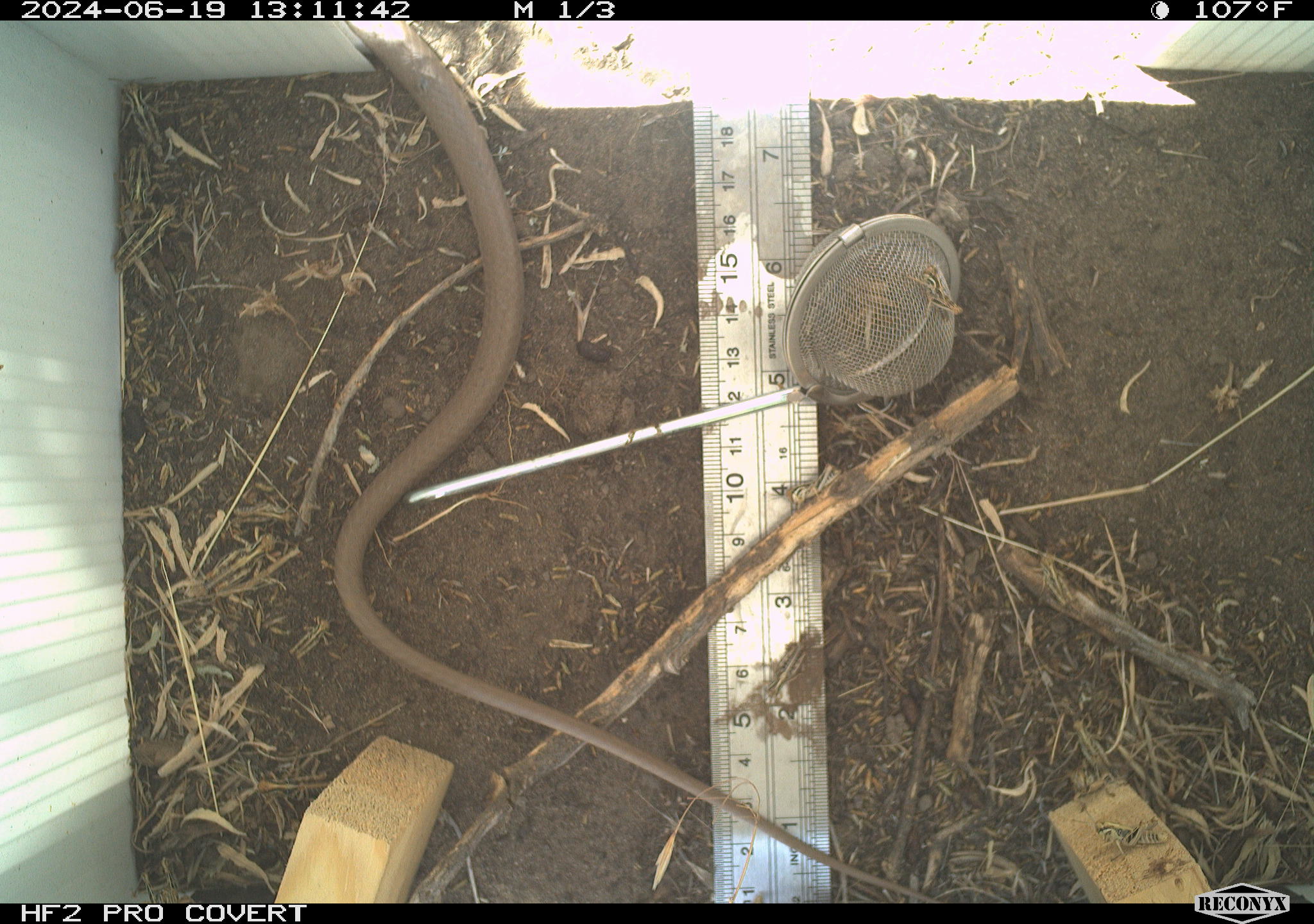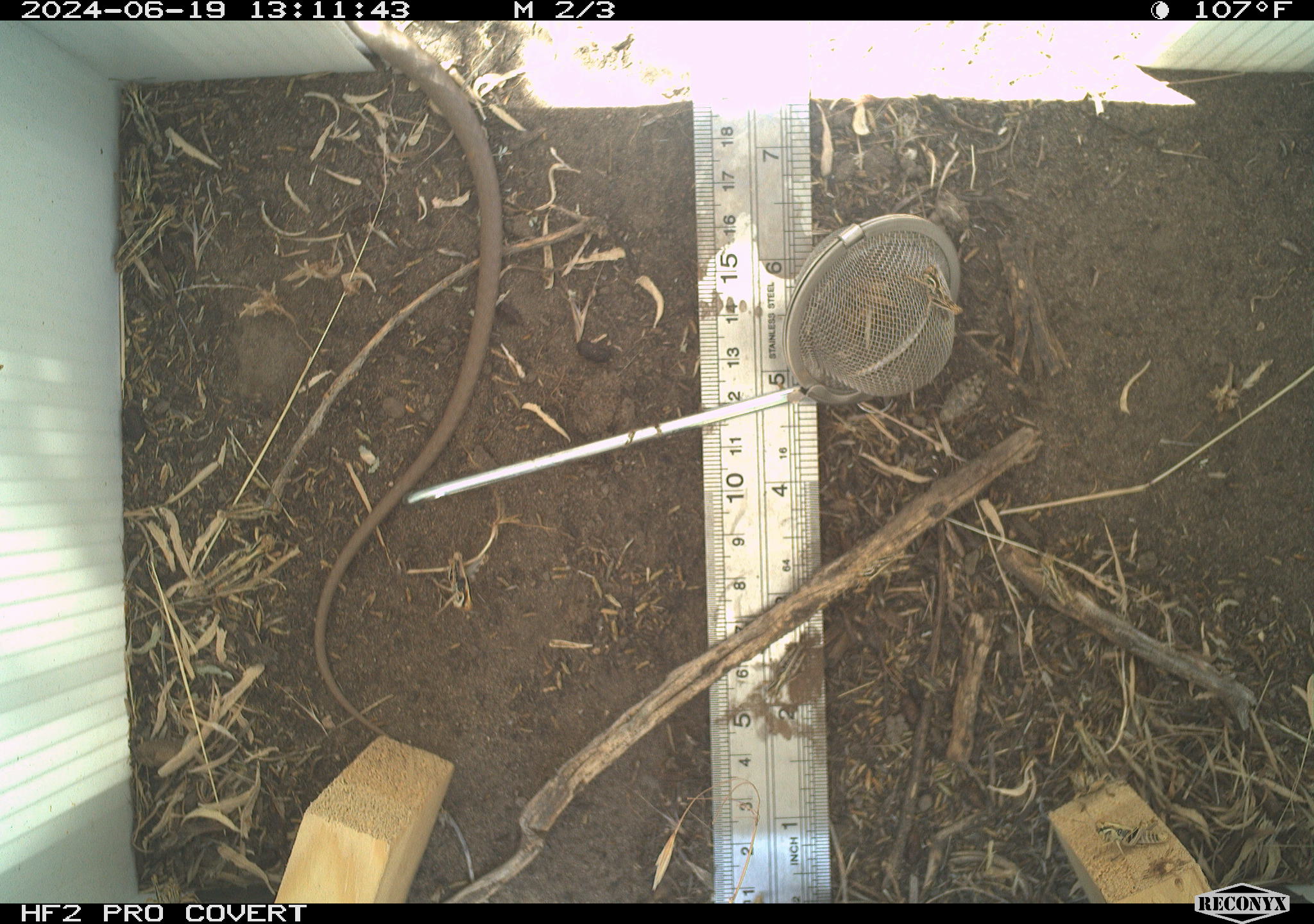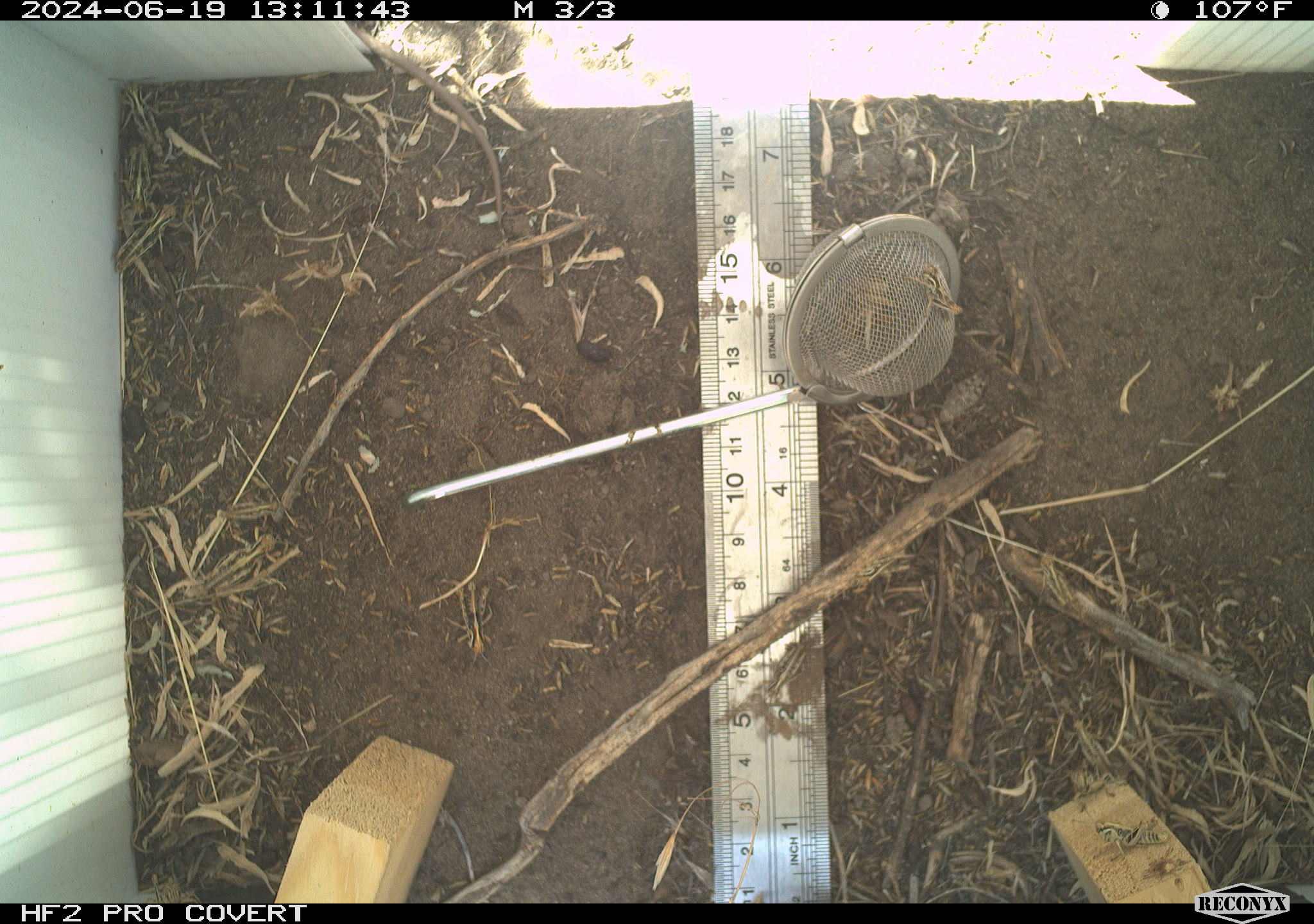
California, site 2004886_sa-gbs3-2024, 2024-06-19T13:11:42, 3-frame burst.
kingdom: Animalia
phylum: Chordata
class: Reptilia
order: Squamata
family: Colubridae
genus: Coluber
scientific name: Coluber constrictor mormon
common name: western yellow-bellied racer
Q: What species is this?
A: Western yellow-bellied racer (Coluber constrictor mormon).